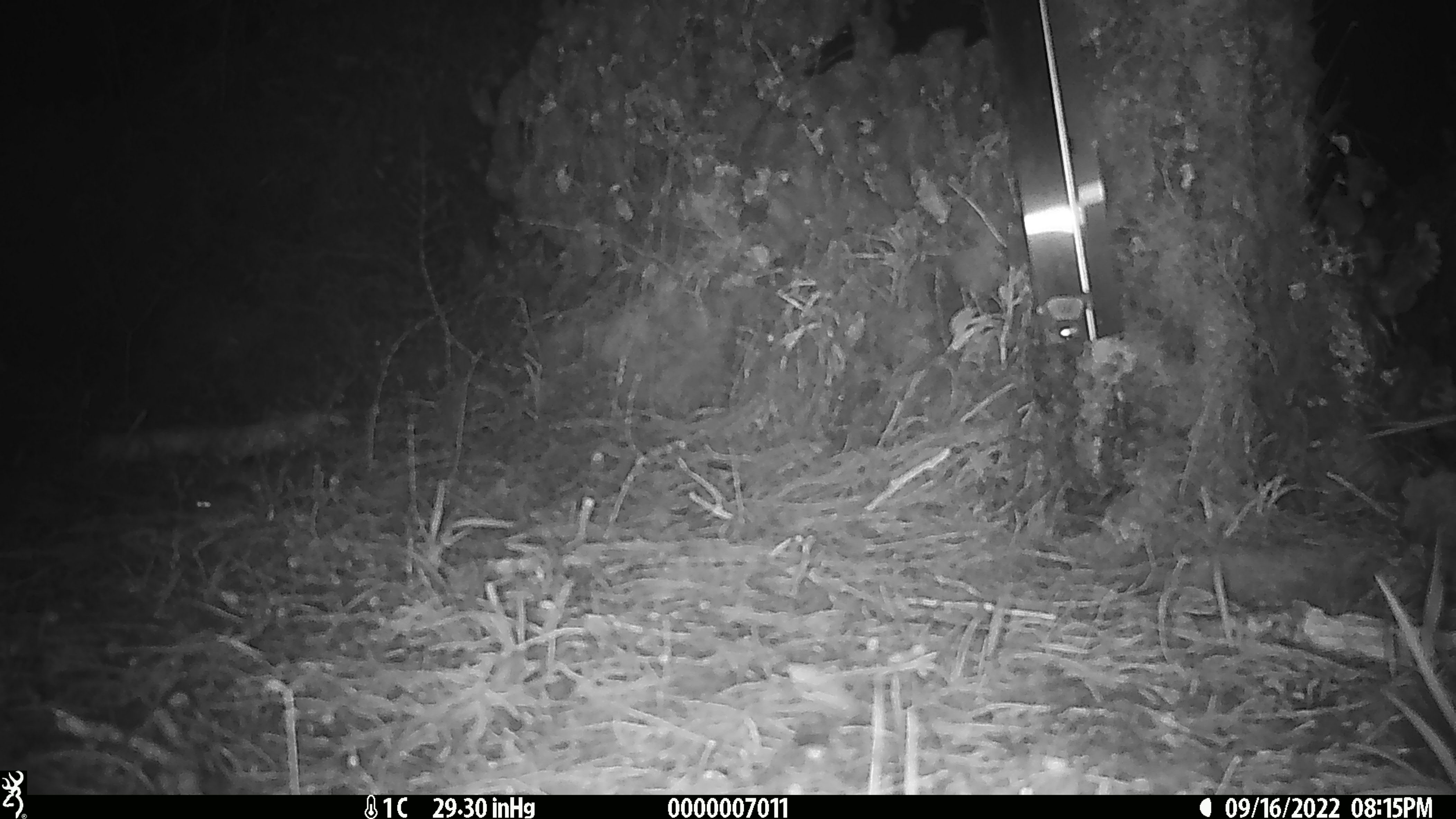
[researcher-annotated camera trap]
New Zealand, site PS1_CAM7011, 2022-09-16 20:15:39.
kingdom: Animalia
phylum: Chordata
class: Mammalia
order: Rodentia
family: Muridae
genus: Mus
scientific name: Mus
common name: mouse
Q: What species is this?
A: Mouse (Mus).